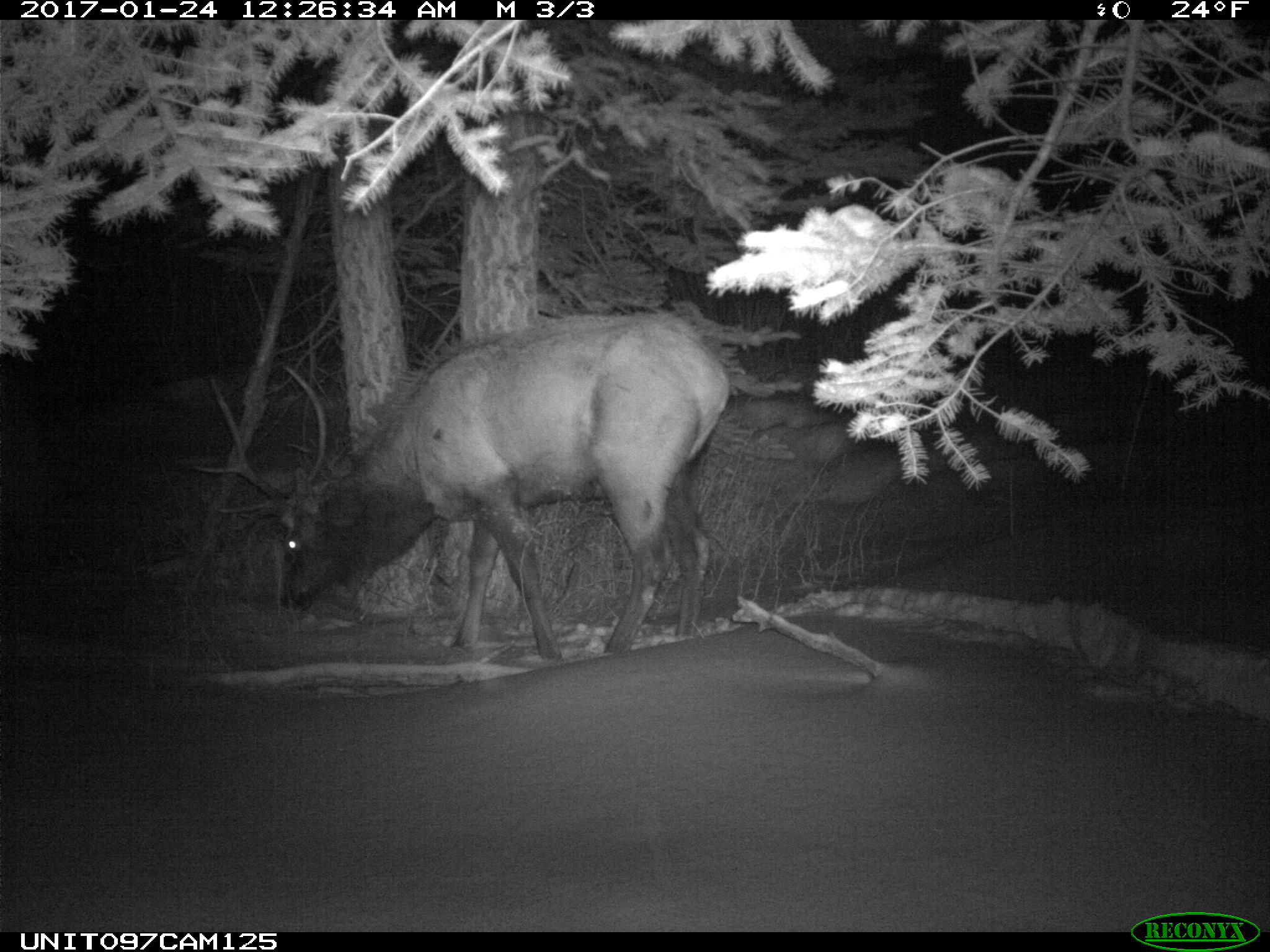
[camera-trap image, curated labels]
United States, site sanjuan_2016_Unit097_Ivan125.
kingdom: Animalia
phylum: Chordata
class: Mammalia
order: Artiodactyla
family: Cervidae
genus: Cervus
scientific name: Cervus elaphus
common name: red deer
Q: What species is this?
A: Cervus elaphus (red deer).